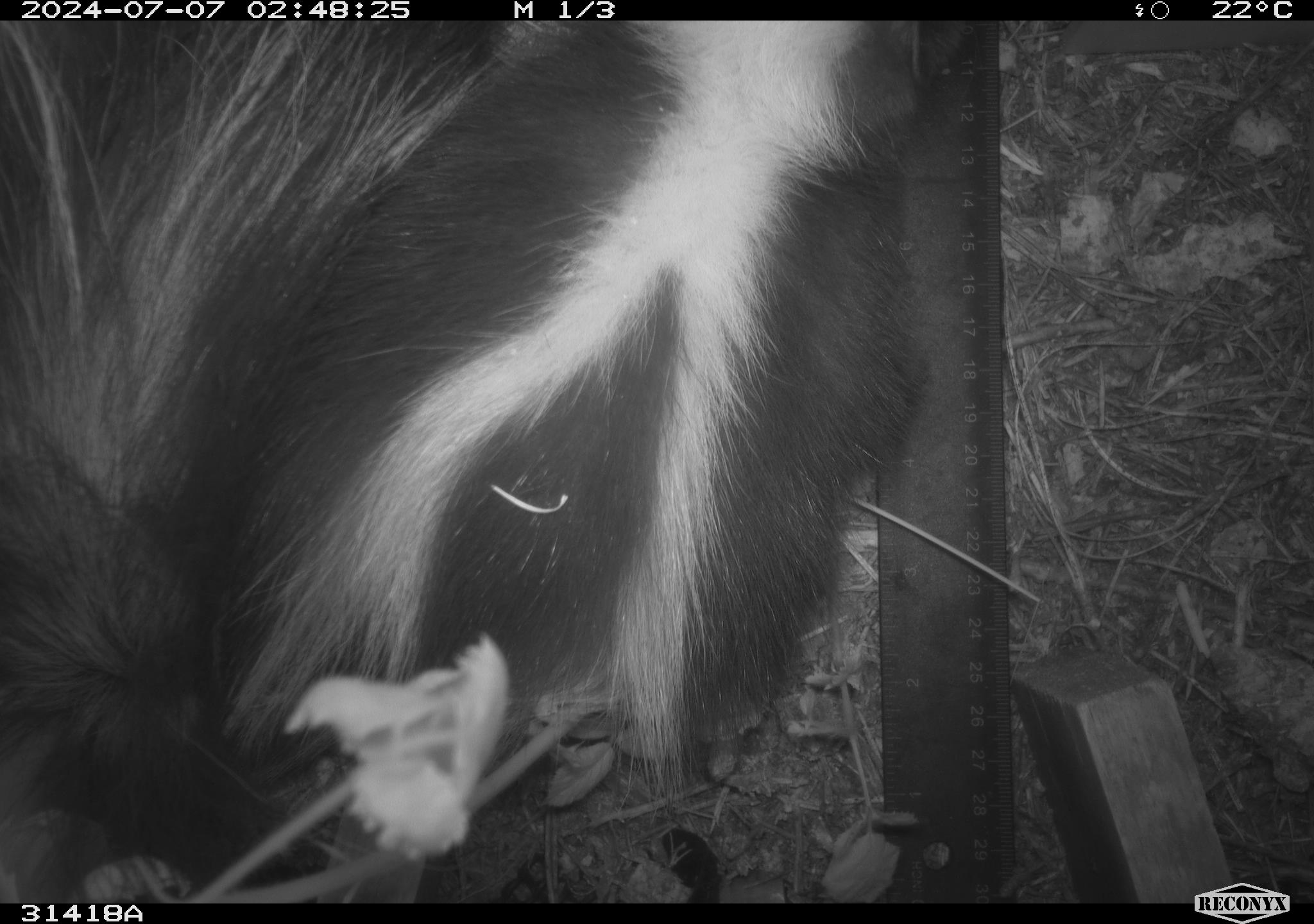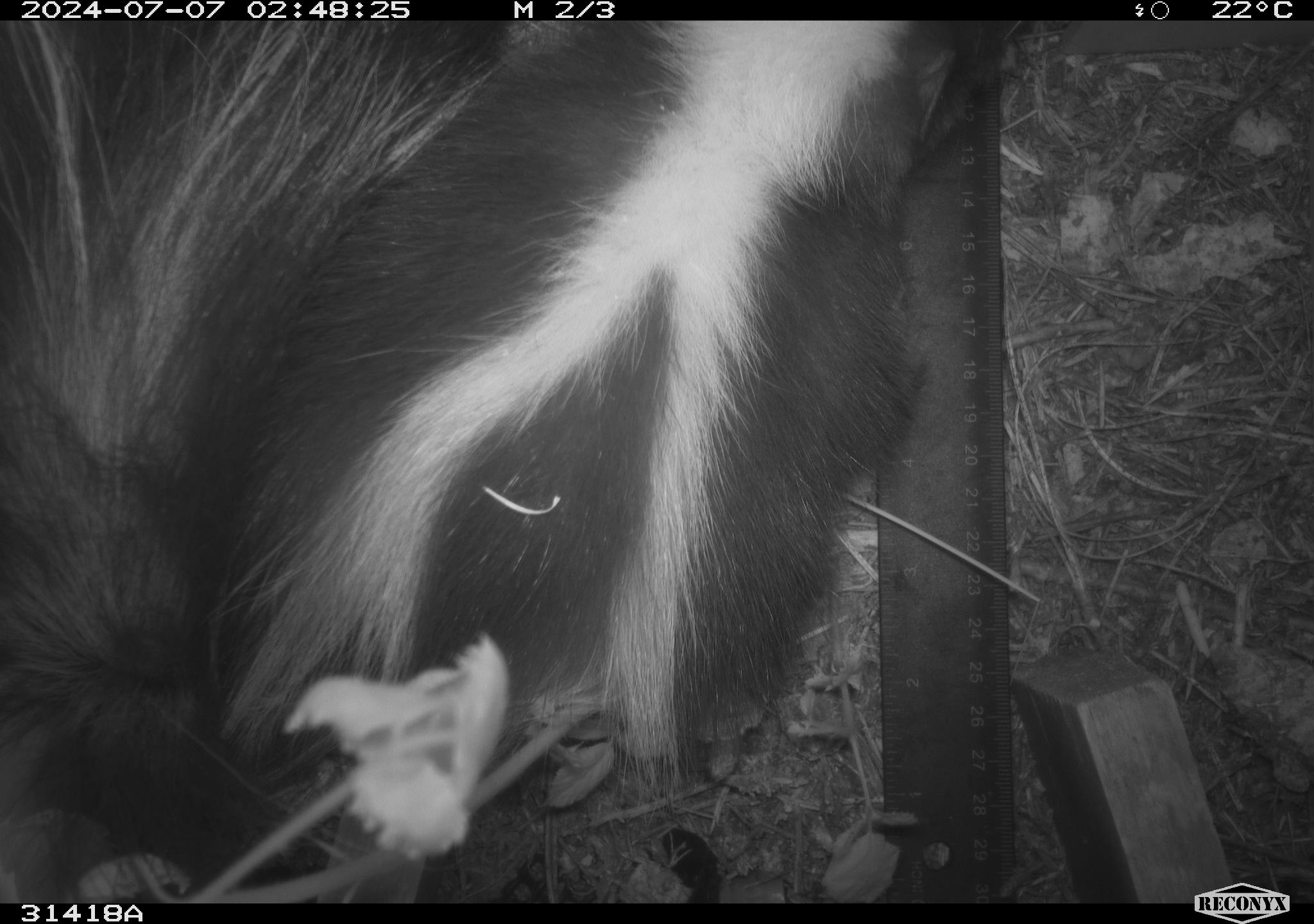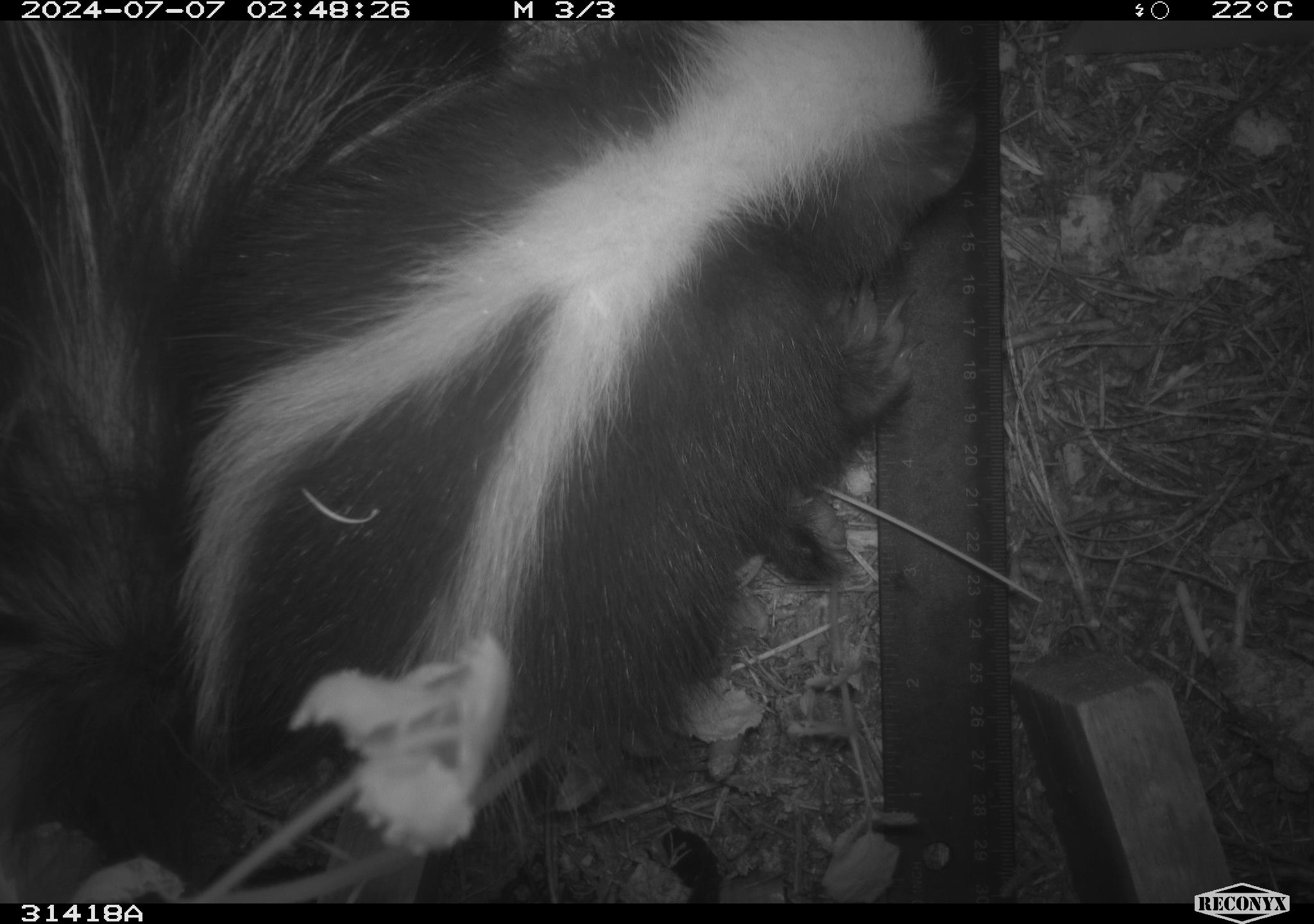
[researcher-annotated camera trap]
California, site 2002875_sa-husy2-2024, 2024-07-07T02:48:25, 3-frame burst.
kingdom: Animalia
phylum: Chordata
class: Mammalia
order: Carnivora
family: Mephitidae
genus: Mephitis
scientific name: Mephitis mephitis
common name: striped skunk